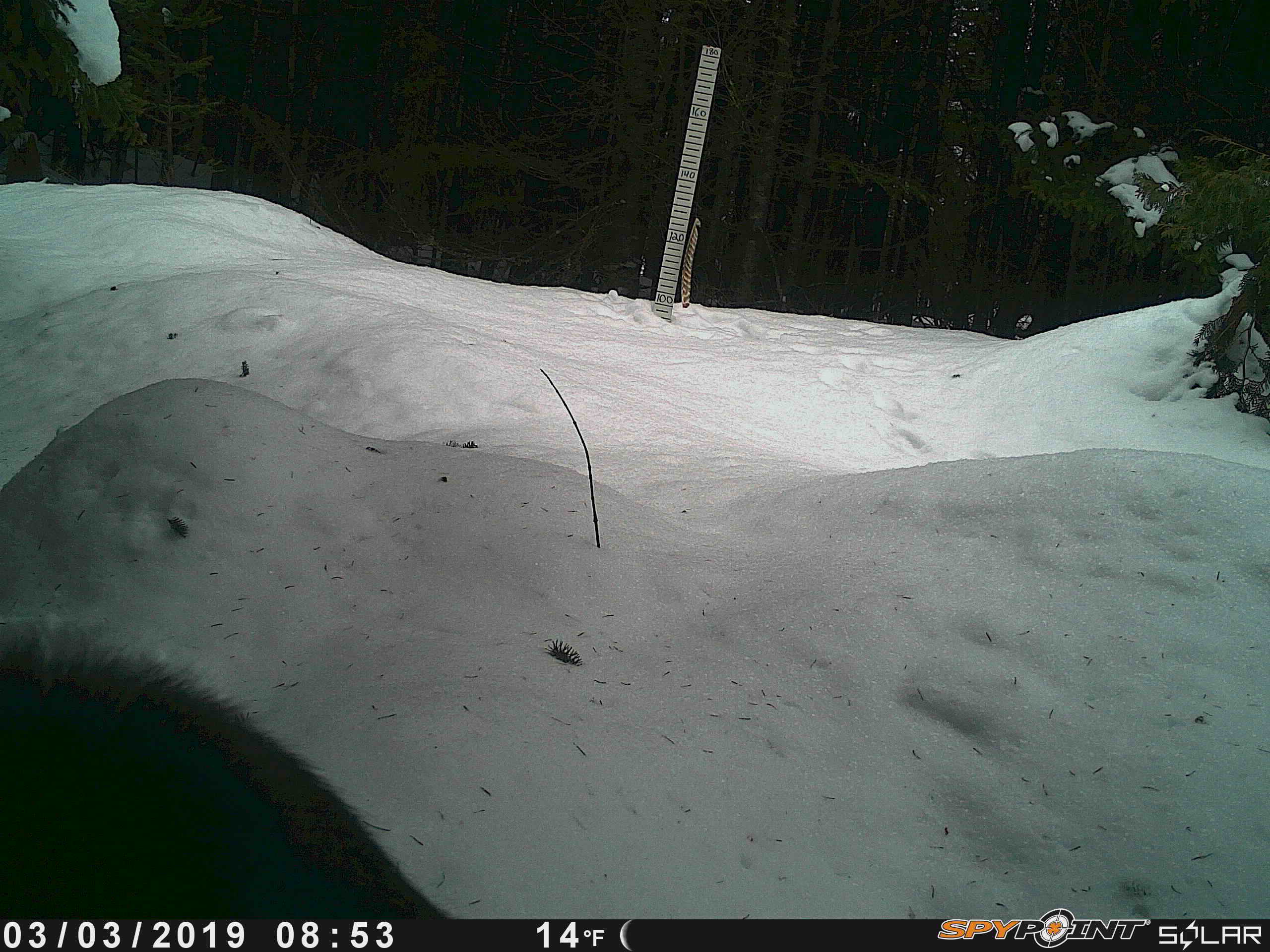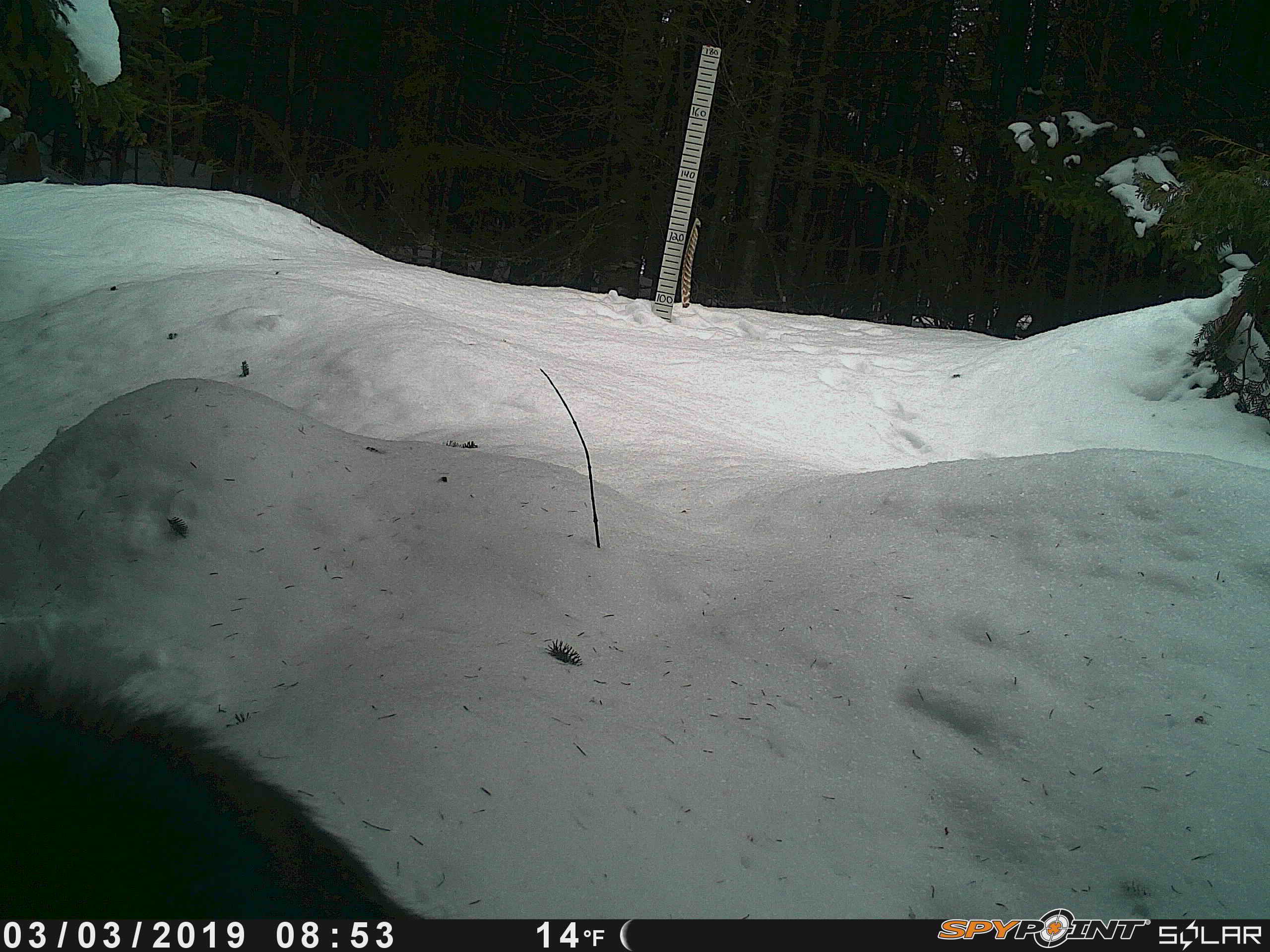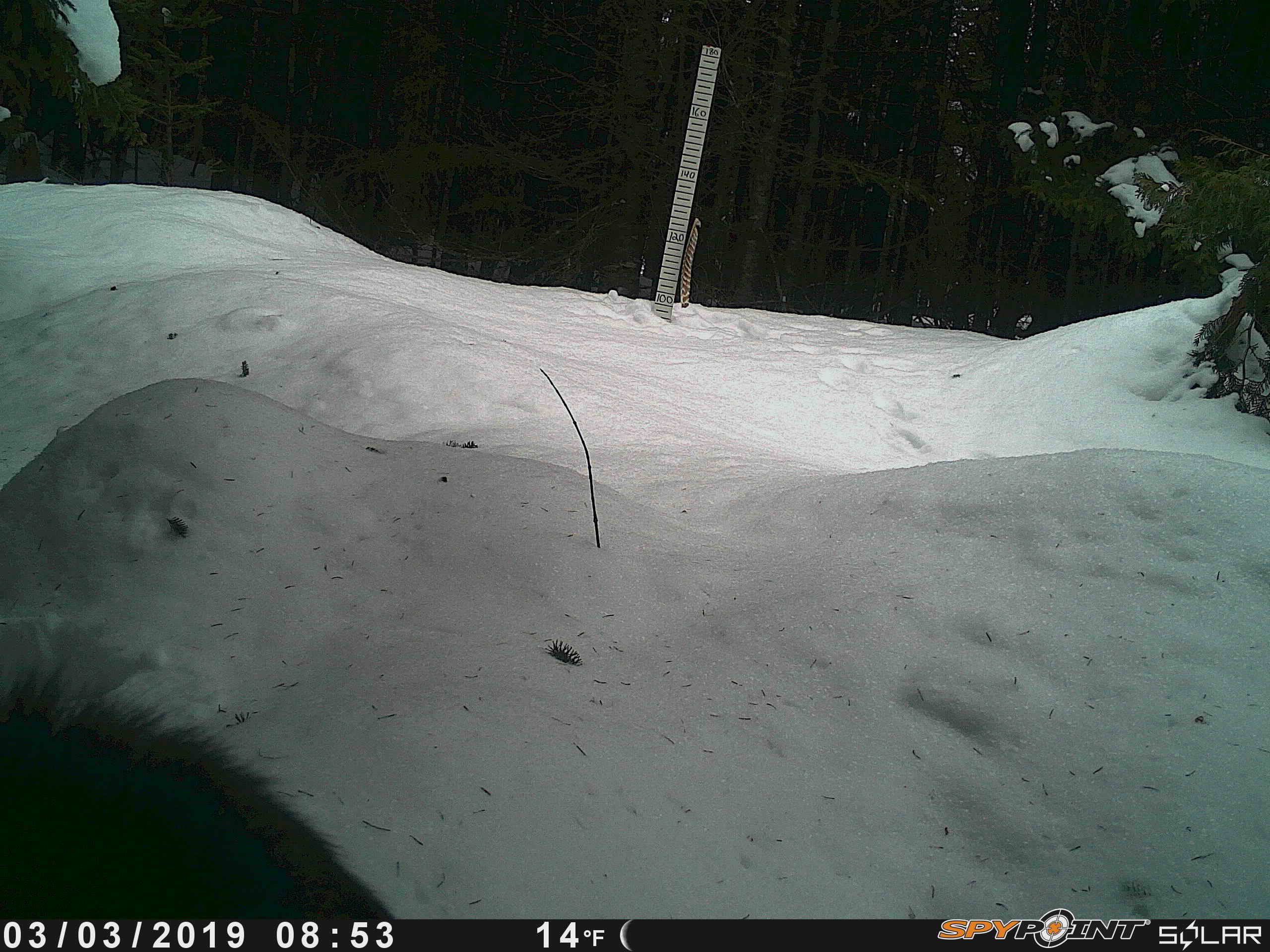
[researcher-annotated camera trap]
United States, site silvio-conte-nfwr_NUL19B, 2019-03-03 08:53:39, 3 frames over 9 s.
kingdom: Animalia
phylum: Chordata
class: Mammalia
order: Artiodactyla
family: Cervidae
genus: Alces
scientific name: Alces alces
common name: moose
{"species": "moose (Alces alces)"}